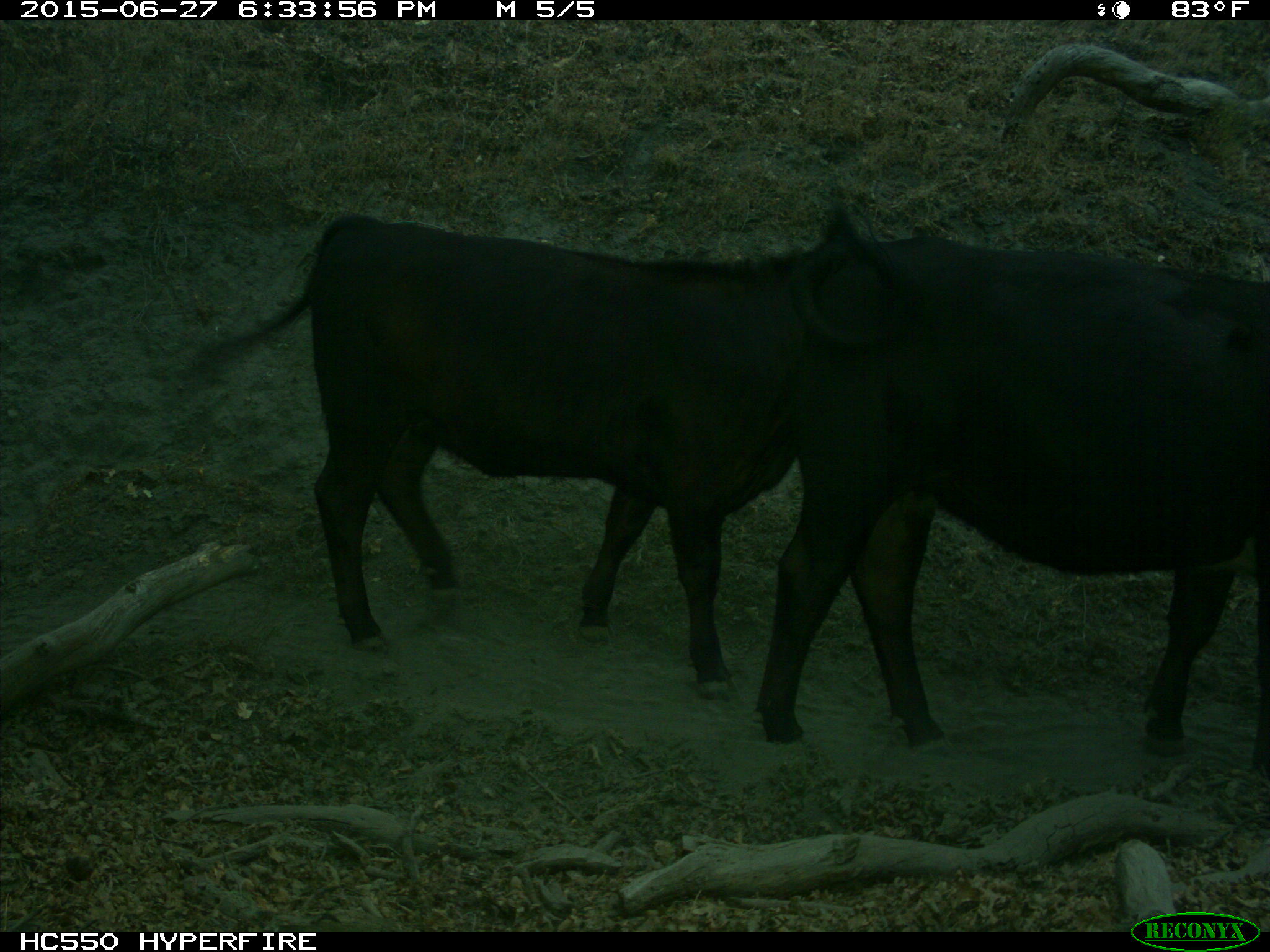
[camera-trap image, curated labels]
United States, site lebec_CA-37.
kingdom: Animalia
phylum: Chordata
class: Mammalia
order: Artiodactyla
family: Bovidae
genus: Bos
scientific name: Bos taurus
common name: domestic cow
Bos taurus (domestic cow).